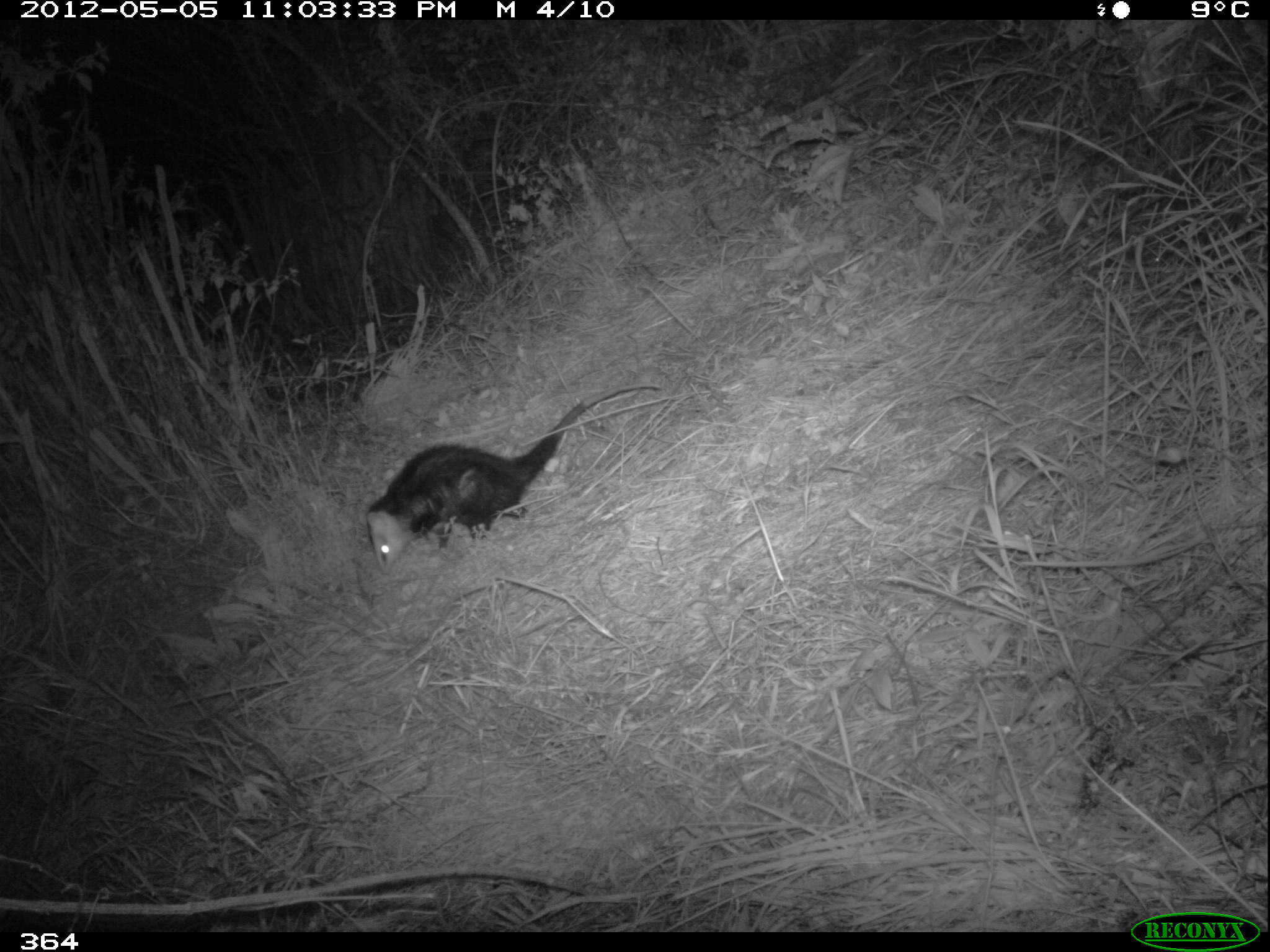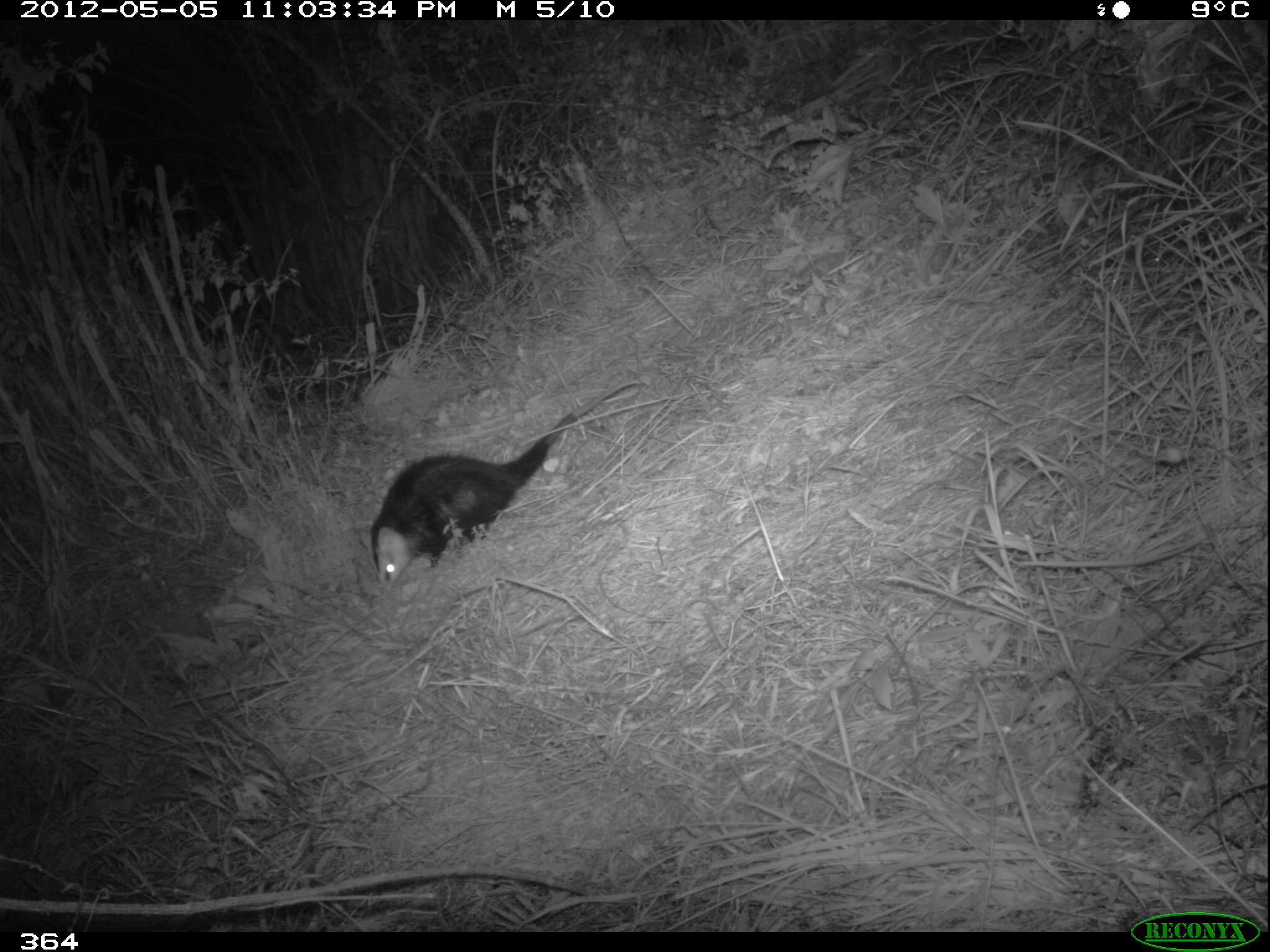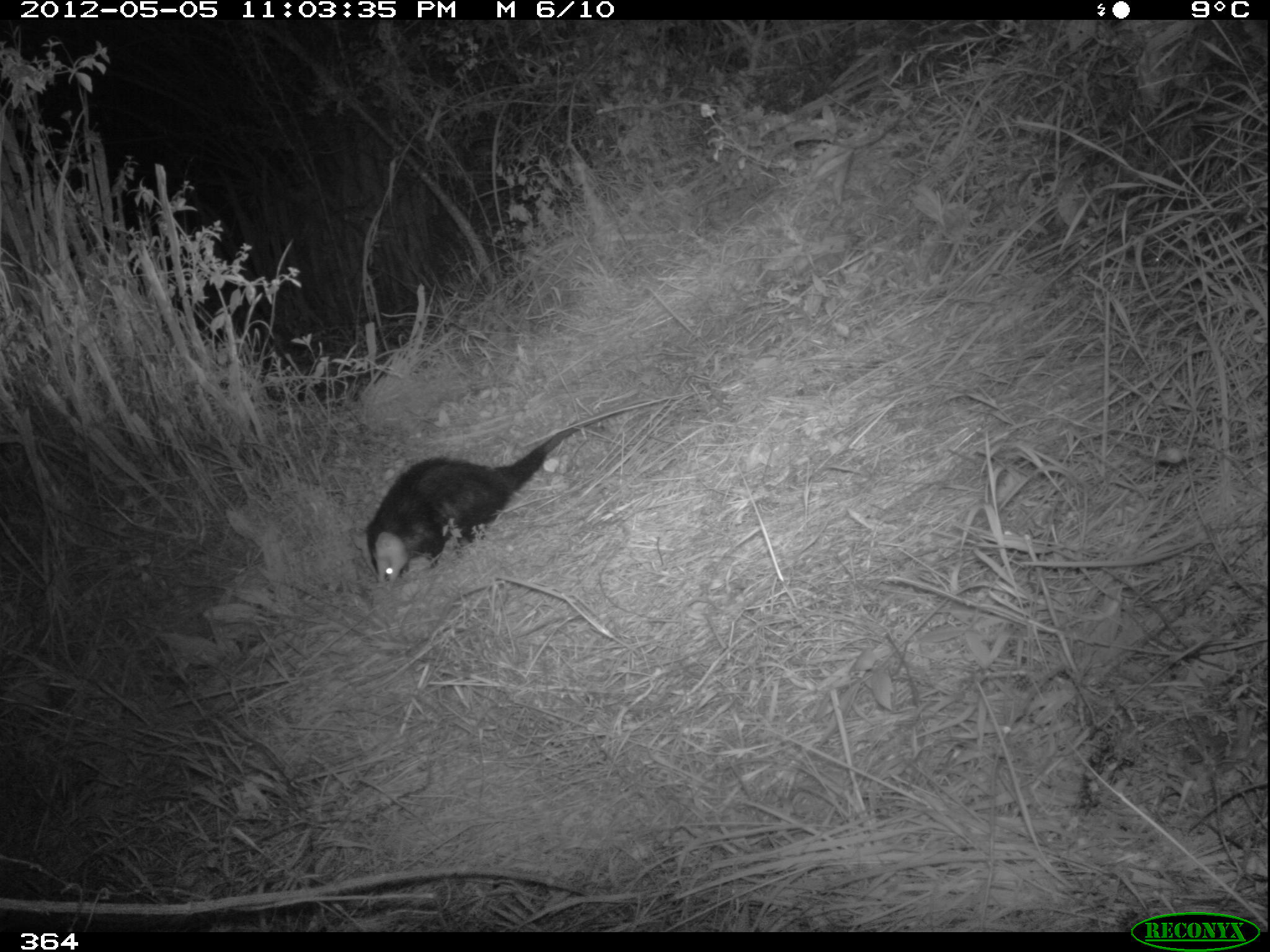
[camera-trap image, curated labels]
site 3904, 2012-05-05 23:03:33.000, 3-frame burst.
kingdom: Animalia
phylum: Chordata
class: Mammalia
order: Didelphimorphia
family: Didelphidae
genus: Didelphis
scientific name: Didelphis pernigra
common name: andean white-eared opossum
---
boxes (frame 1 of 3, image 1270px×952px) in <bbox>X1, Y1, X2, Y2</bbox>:
didelphis pernigra: <bbox>364, 381, 662, 575</bbox>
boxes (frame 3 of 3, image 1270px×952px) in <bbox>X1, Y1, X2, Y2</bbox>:
didelphis pernigra: <bbox>363, 397, 655, 583</bbox>